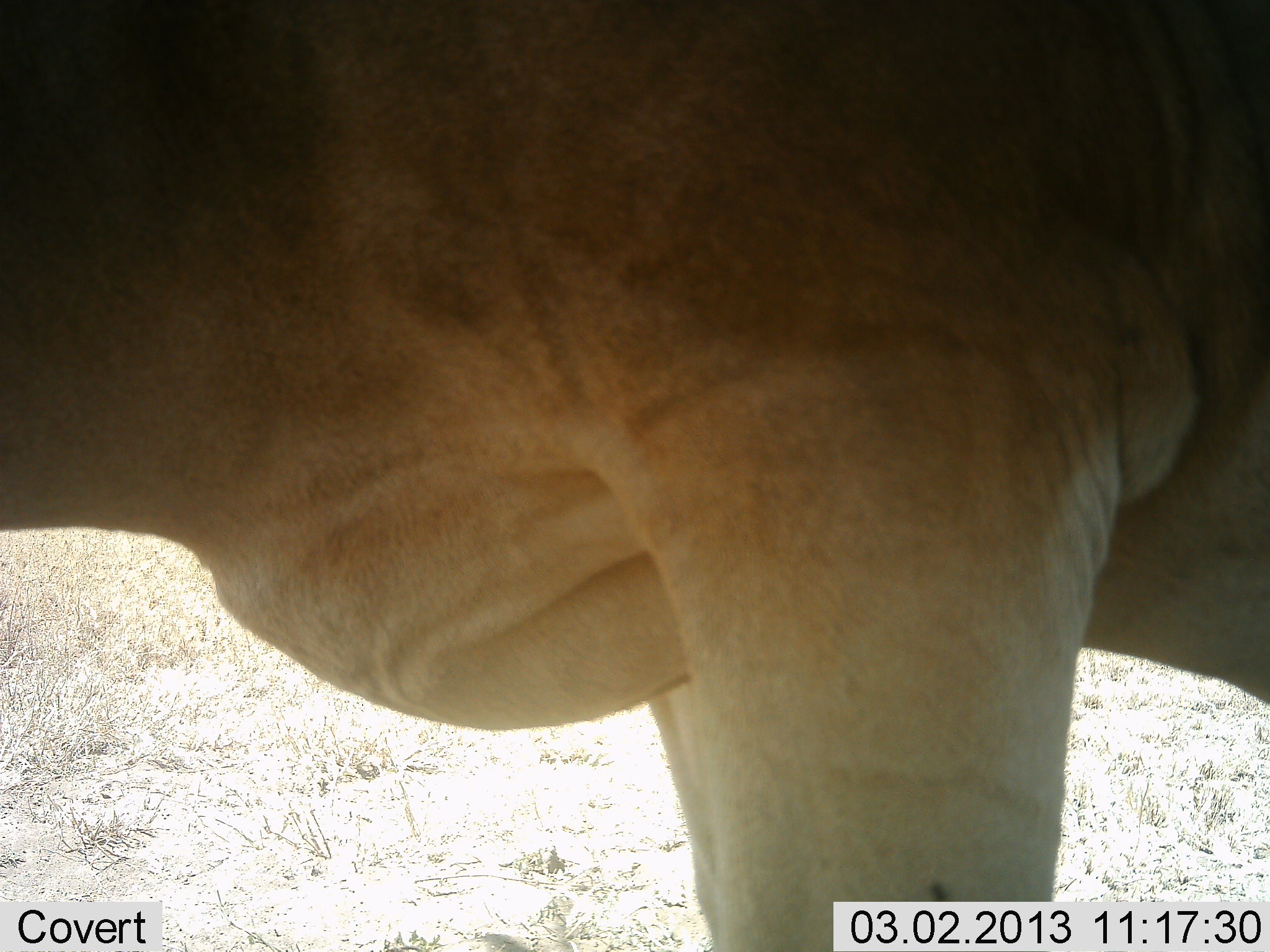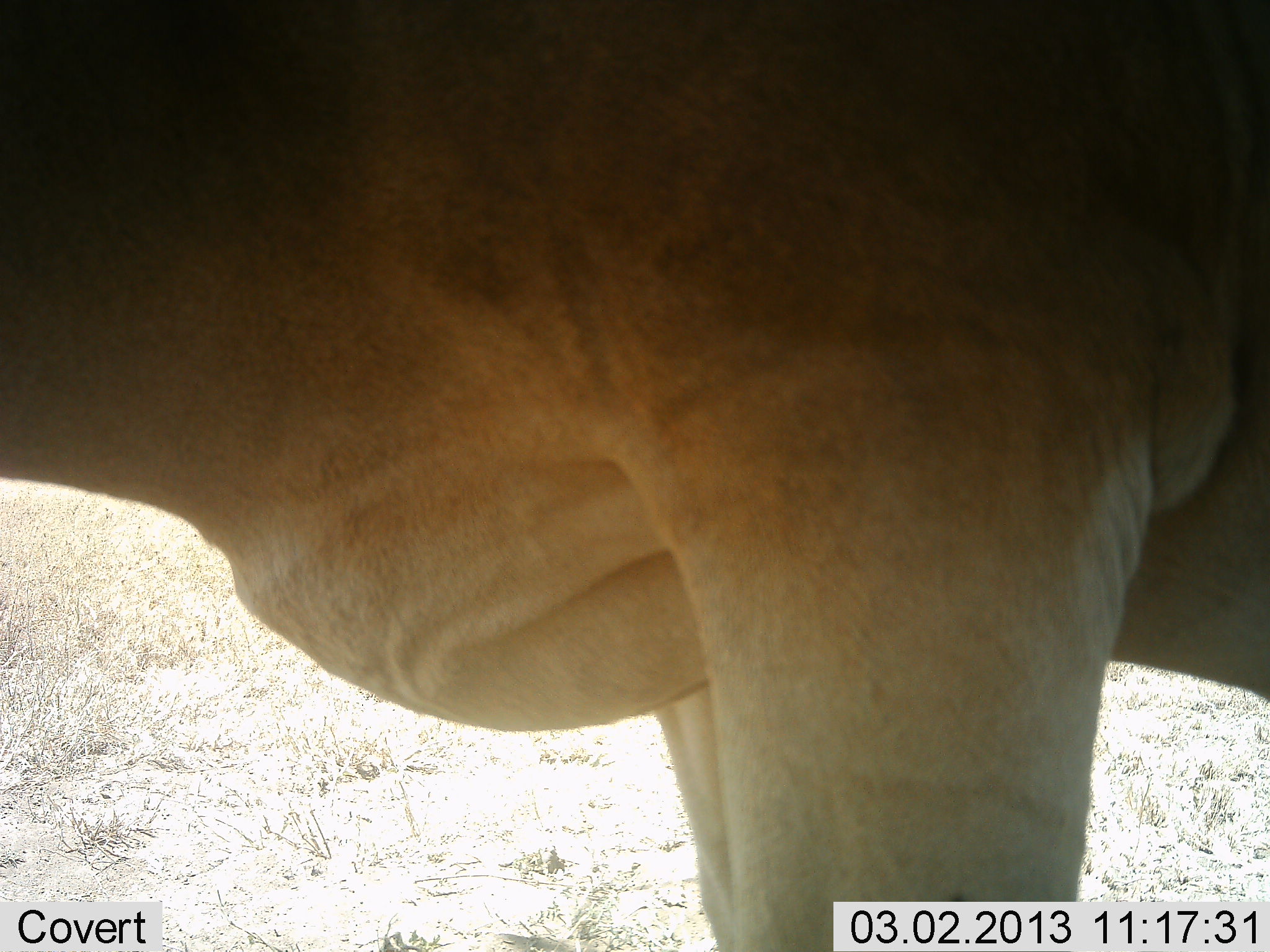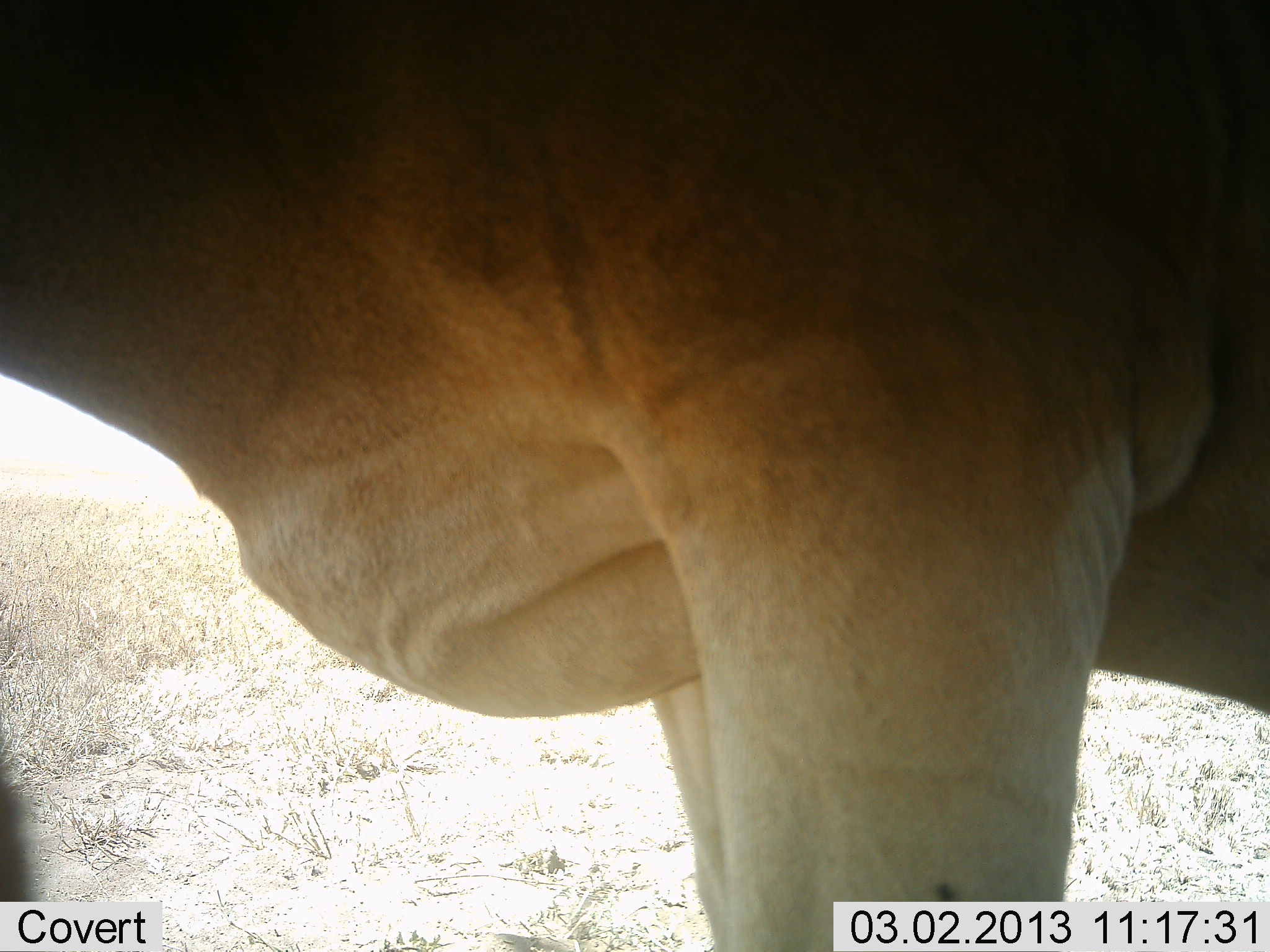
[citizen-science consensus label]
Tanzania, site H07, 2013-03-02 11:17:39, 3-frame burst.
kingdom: Animalia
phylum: Chordata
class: Mammalia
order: Artiodactyla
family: Bovidae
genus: Alcelaphus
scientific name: Alcelaphus buselaphus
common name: hartebeest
Hartebeest (Alcelaphus buselaphus), count 1. Behavior (volunteer vote fractions): standing 95%, resting 0%, moving 5%, interacting 0%. Young present (vote fraction): 0%. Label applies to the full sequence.